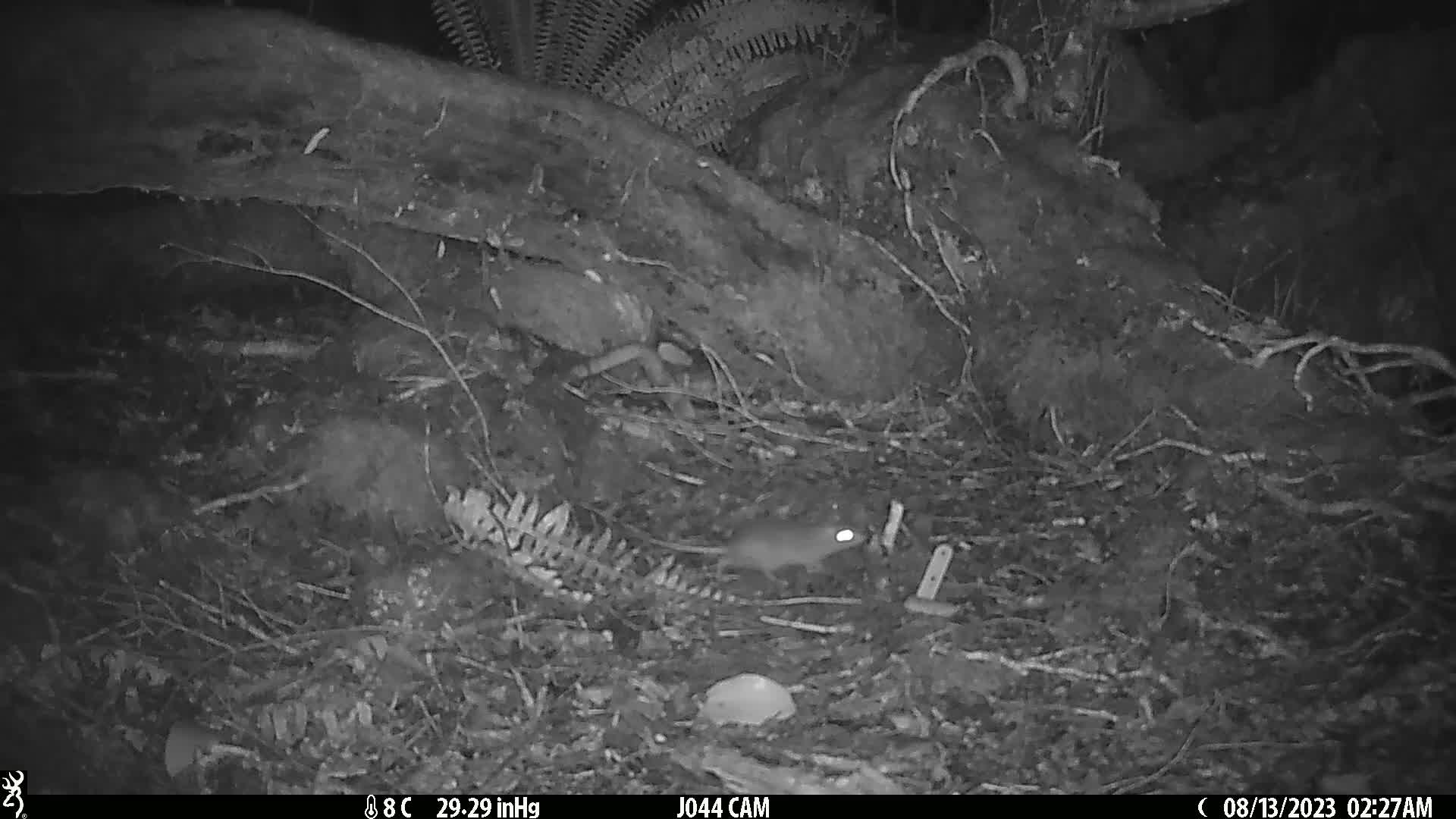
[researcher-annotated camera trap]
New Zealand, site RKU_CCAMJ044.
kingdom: Animalia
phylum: Chordata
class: Mammalia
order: Rodentia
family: Muridae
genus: Rattus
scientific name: Rattus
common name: rat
Rat (Rattus).